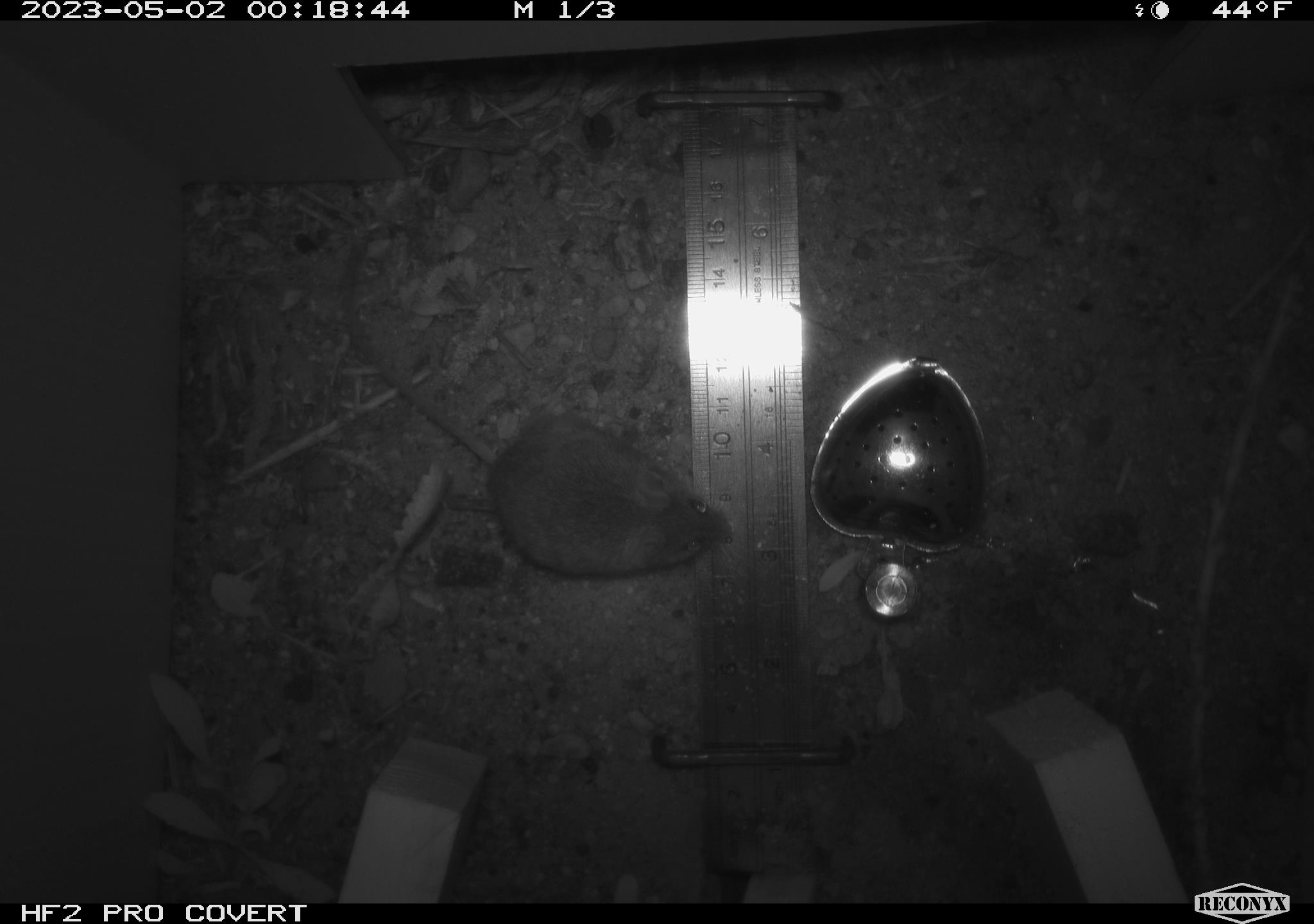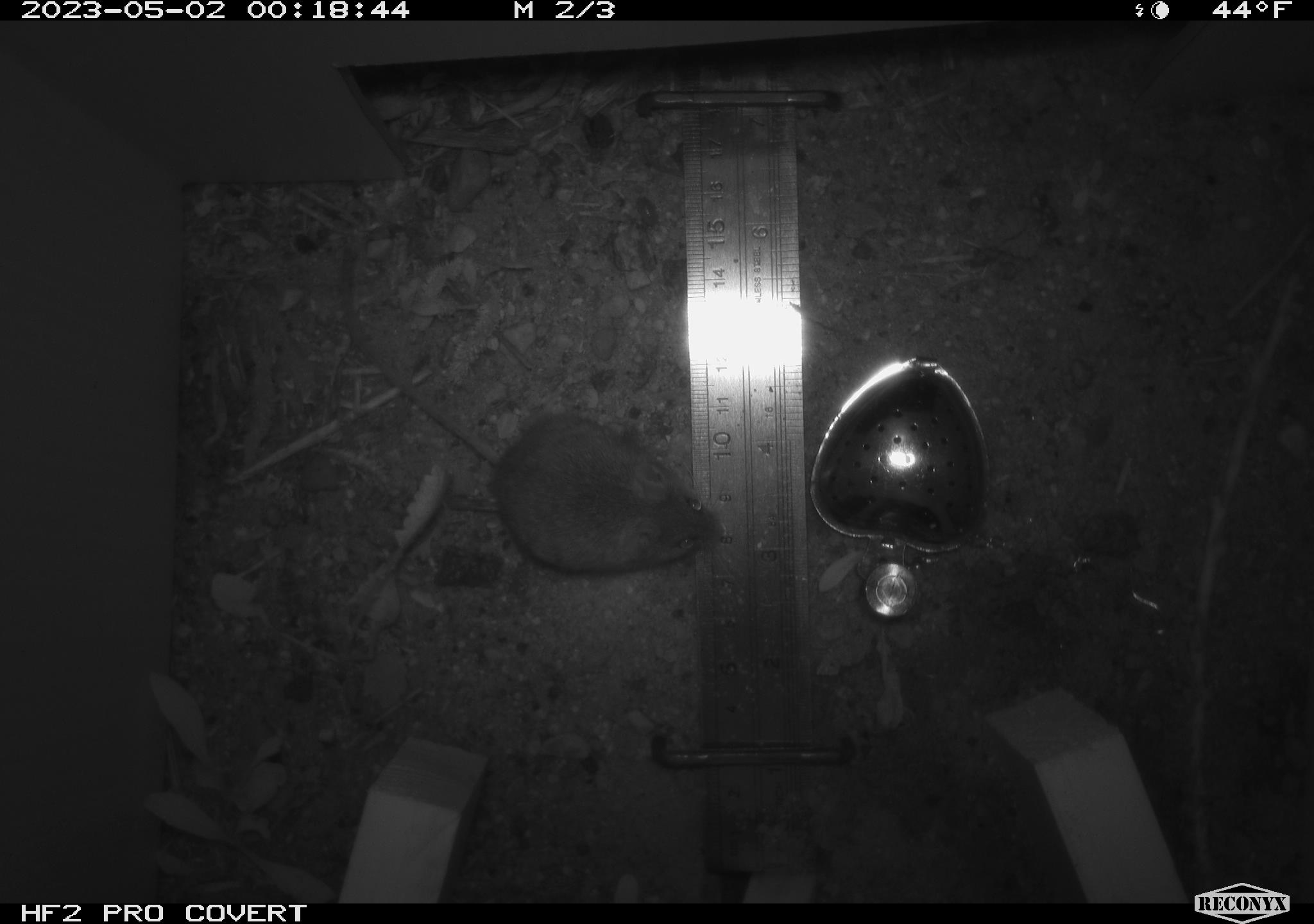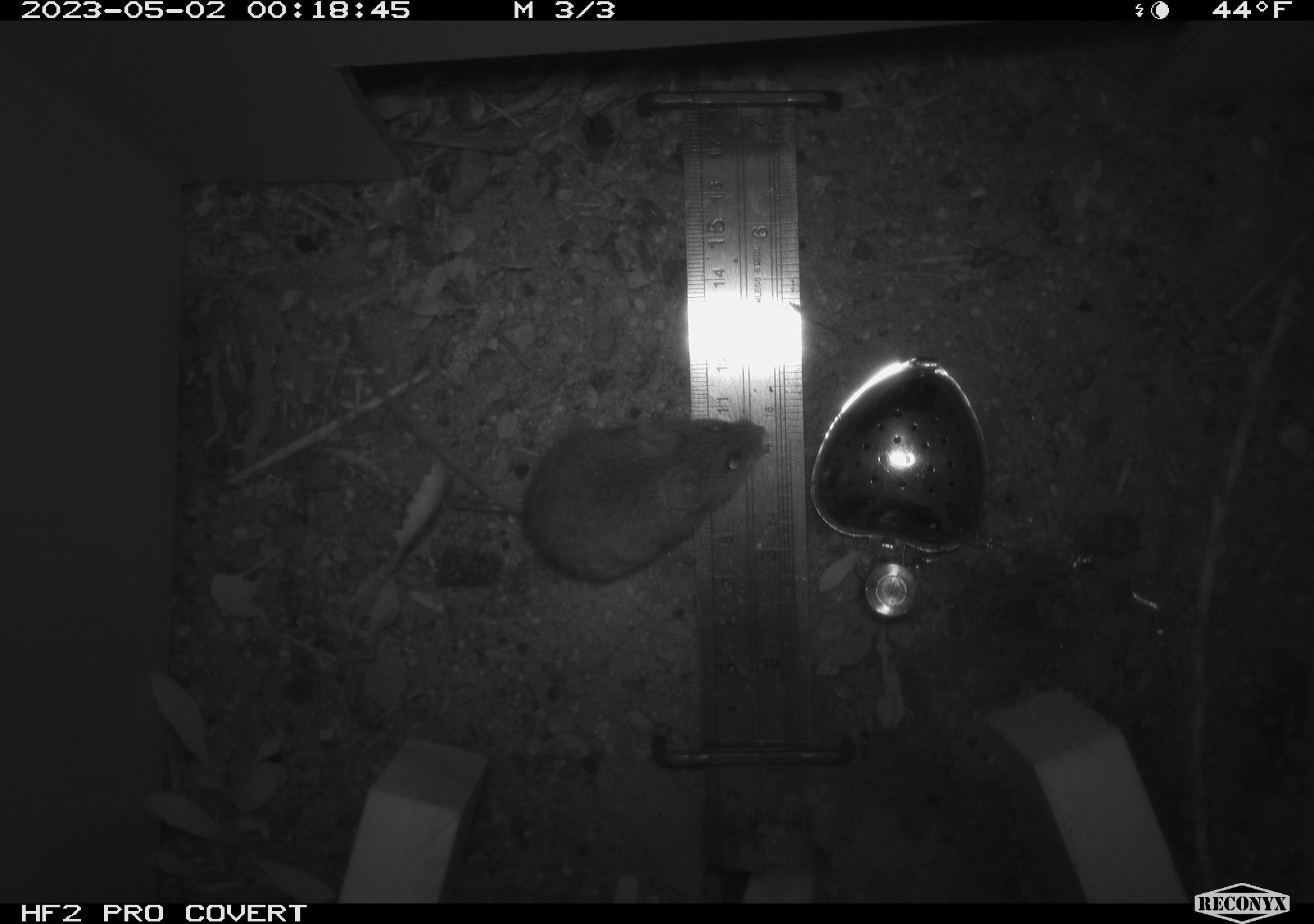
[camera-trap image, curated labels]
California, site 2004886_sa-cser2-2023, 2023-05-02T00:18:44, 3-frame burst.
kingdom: Animalia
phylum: Chordata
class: Mammalia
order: Rodentia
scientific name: Rodentia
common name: mouse species